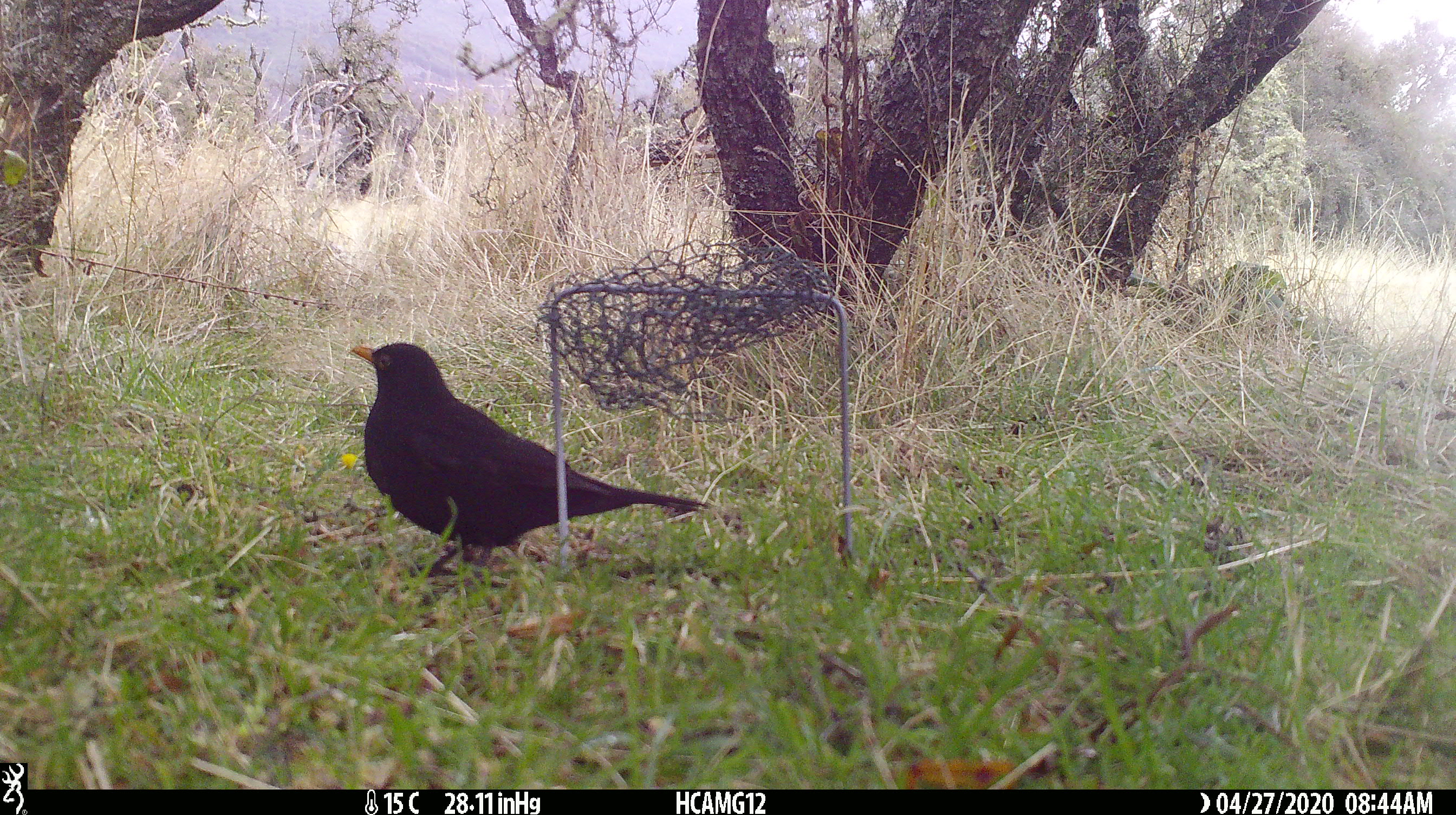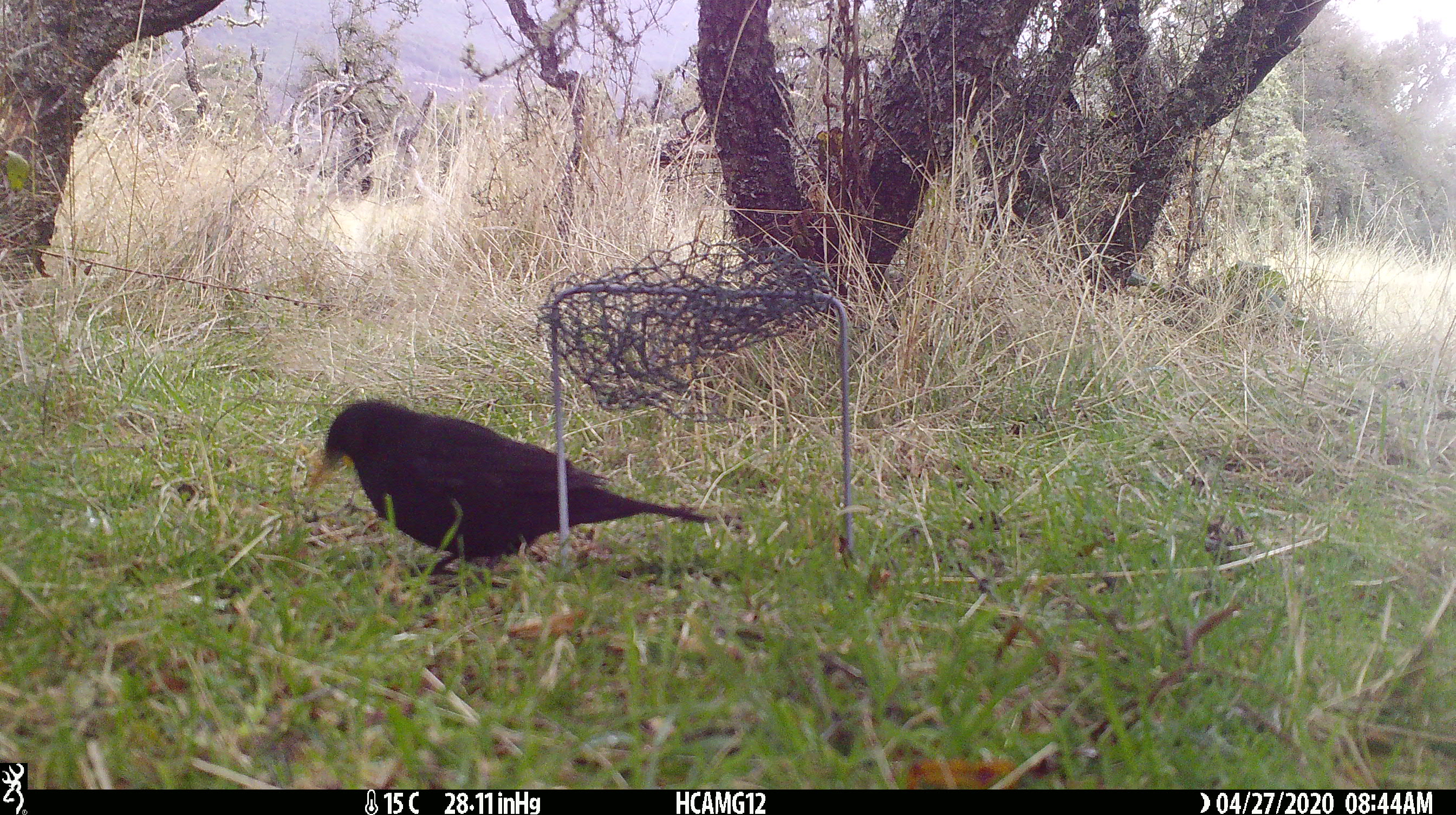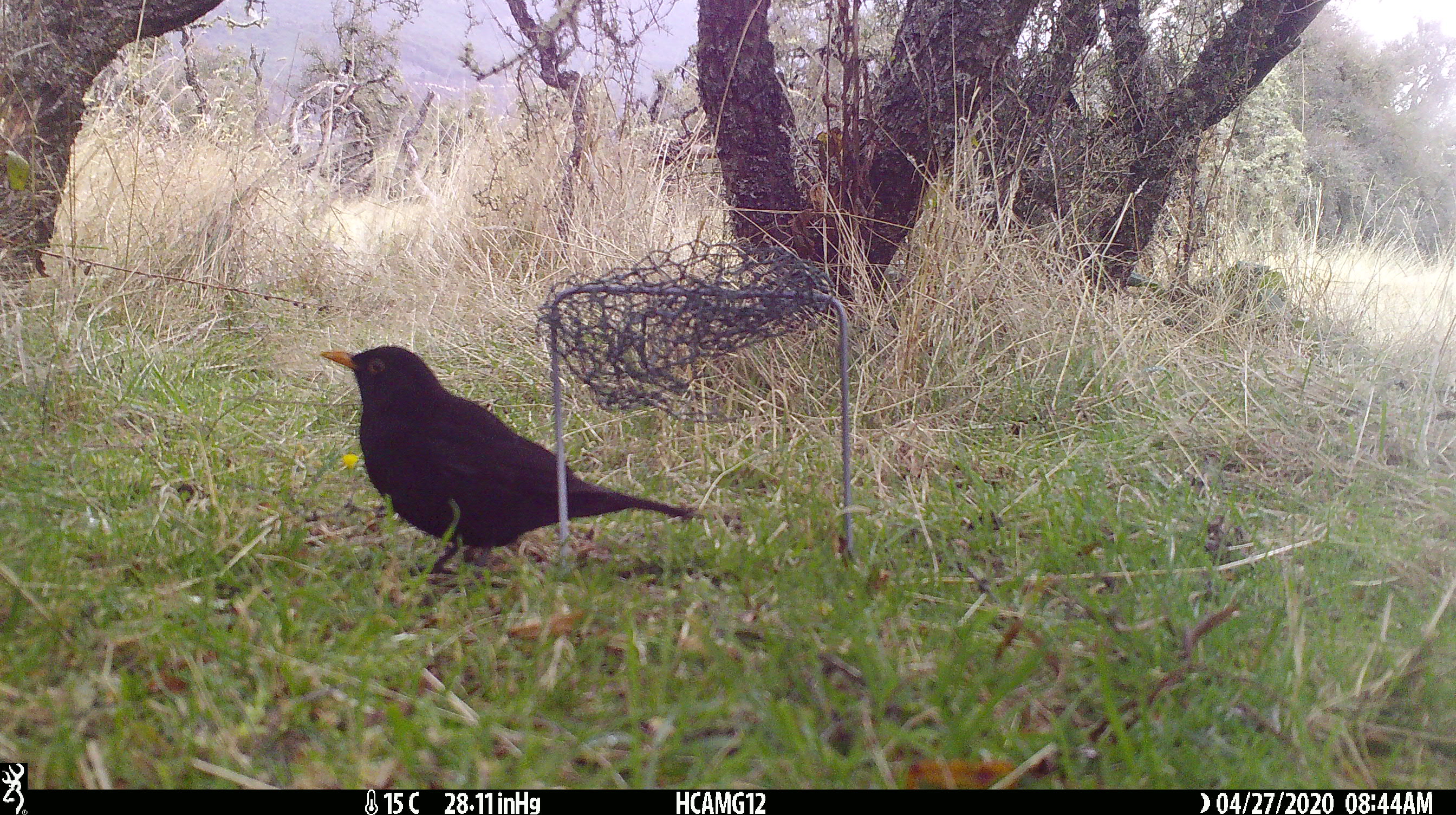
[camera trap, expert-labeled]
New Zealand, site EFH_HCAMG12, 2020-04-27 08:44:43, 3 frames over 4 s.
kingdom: Animalia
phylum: Chordata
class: Aves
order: Passeriformes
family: Turdidae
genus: Turdus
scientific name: Turdus merula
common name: eurasian blackbird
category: blackbird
Blackbird (eurasian blackbird) (Turdus merula).